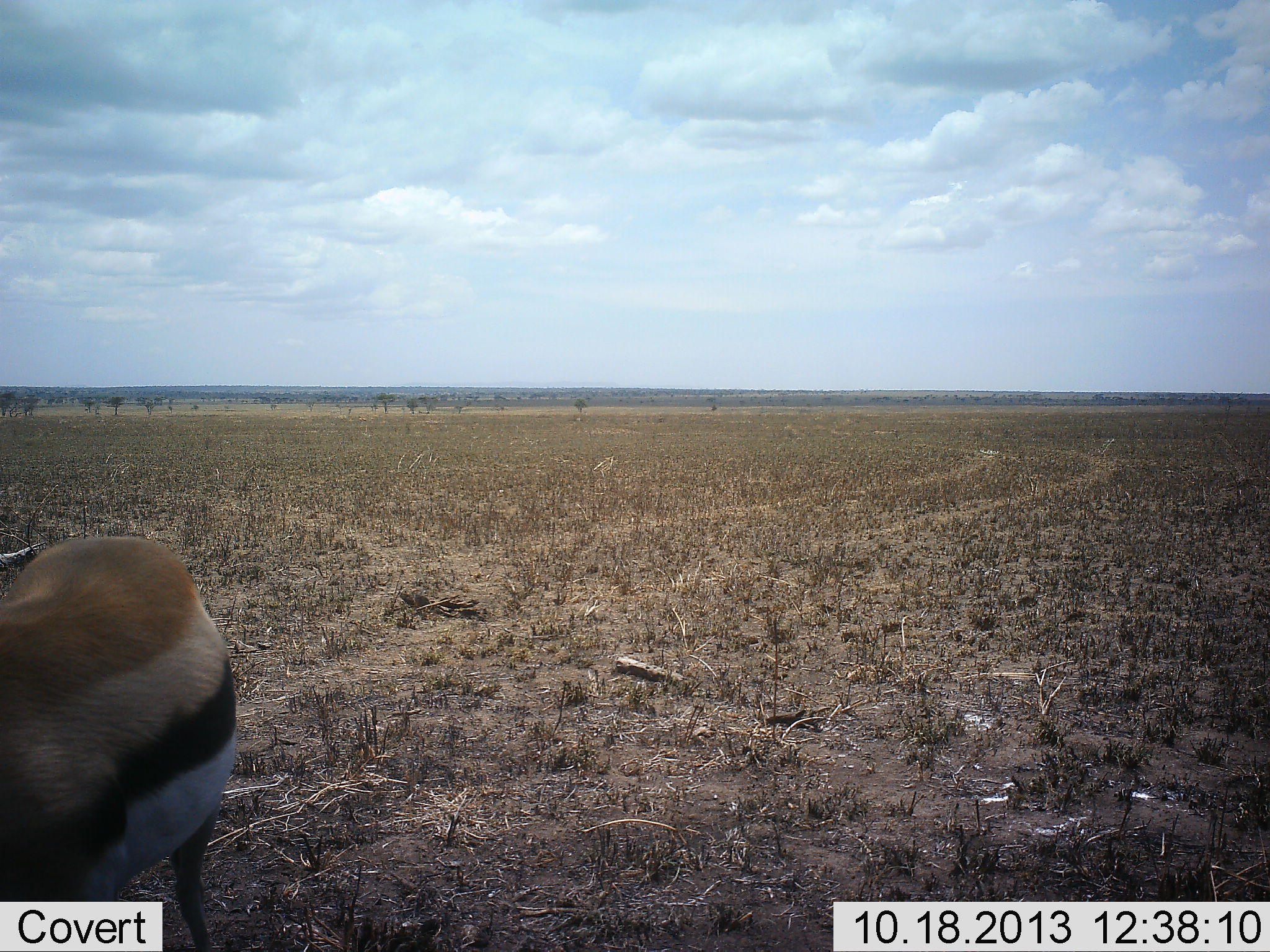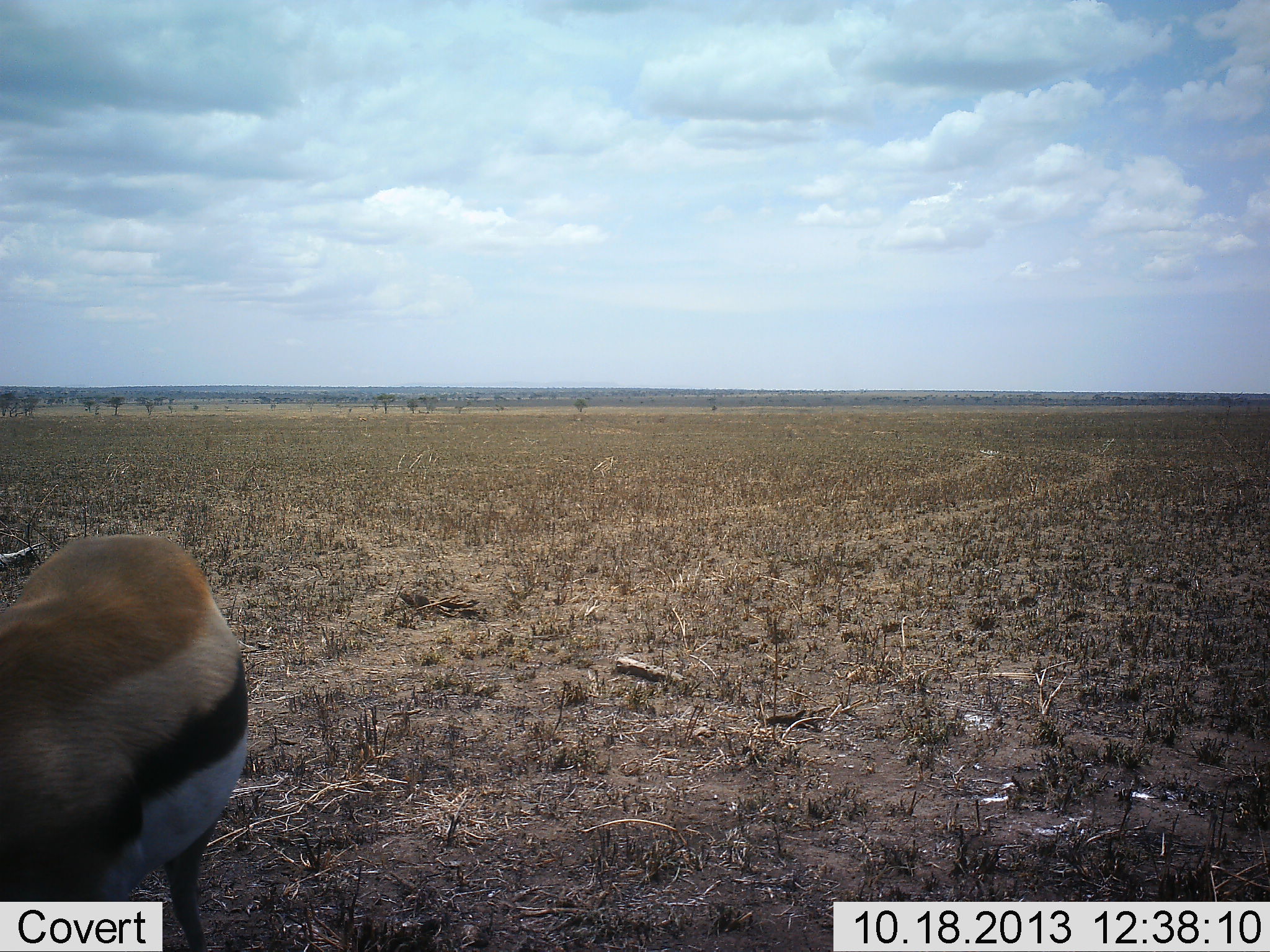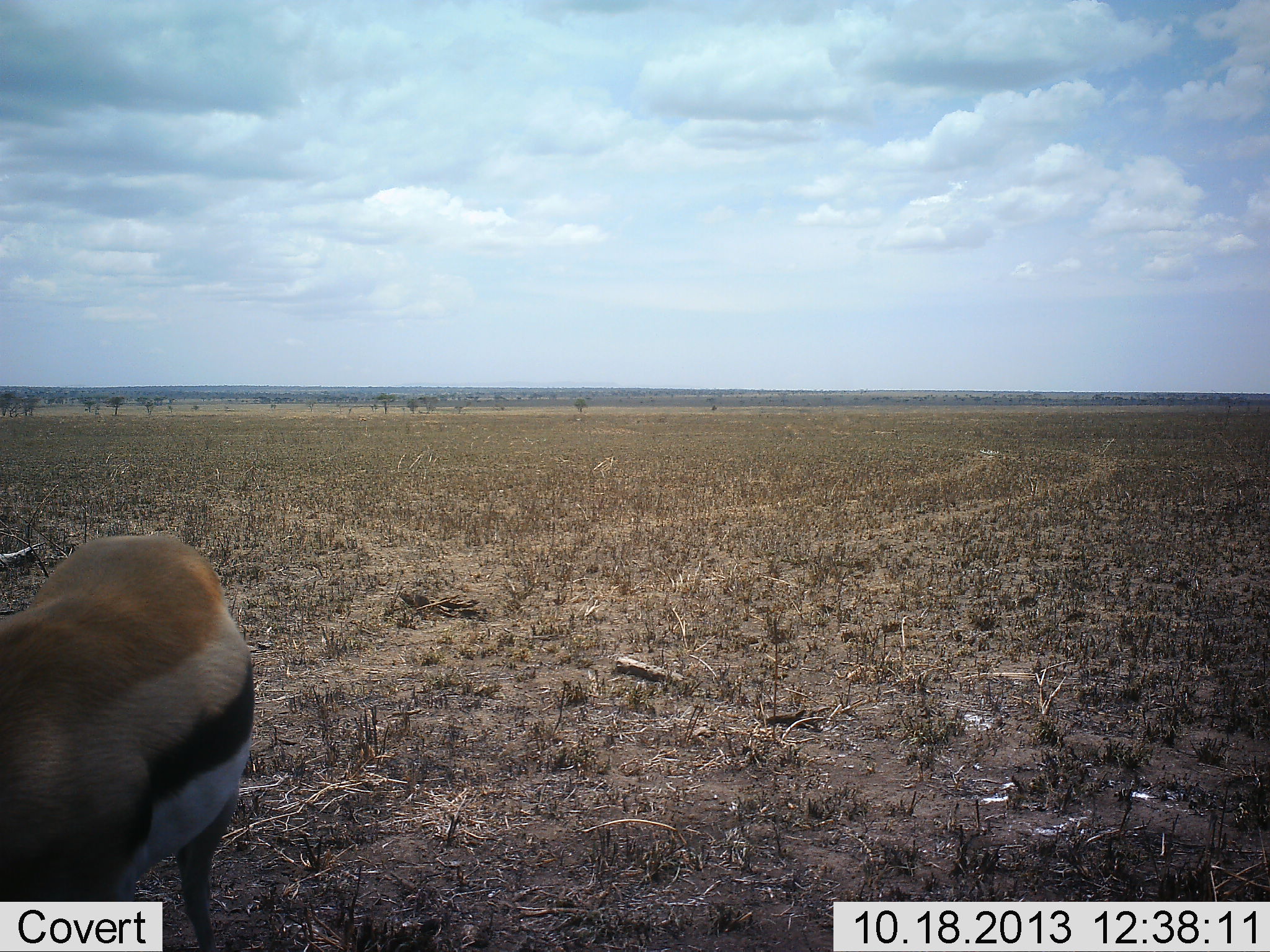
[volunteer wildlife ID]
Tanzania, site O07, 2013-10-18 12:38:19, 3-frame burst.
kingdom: Animalia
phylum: Chordata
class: Mammalia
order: Artiodactyla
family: Bovidae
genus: Eudorcas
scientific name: Eudorcas thomsonii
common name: thomson's gazelle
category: gazellethomsons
Gazellethomsons (thomson's gazelle) (Eudorcas thomsonii), count 1. Behavior (volunteer vote fractions): standing 90%, resting 10%, moving 0%, interacting 0%. Young present (vote fraction): 0%. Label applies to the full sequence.